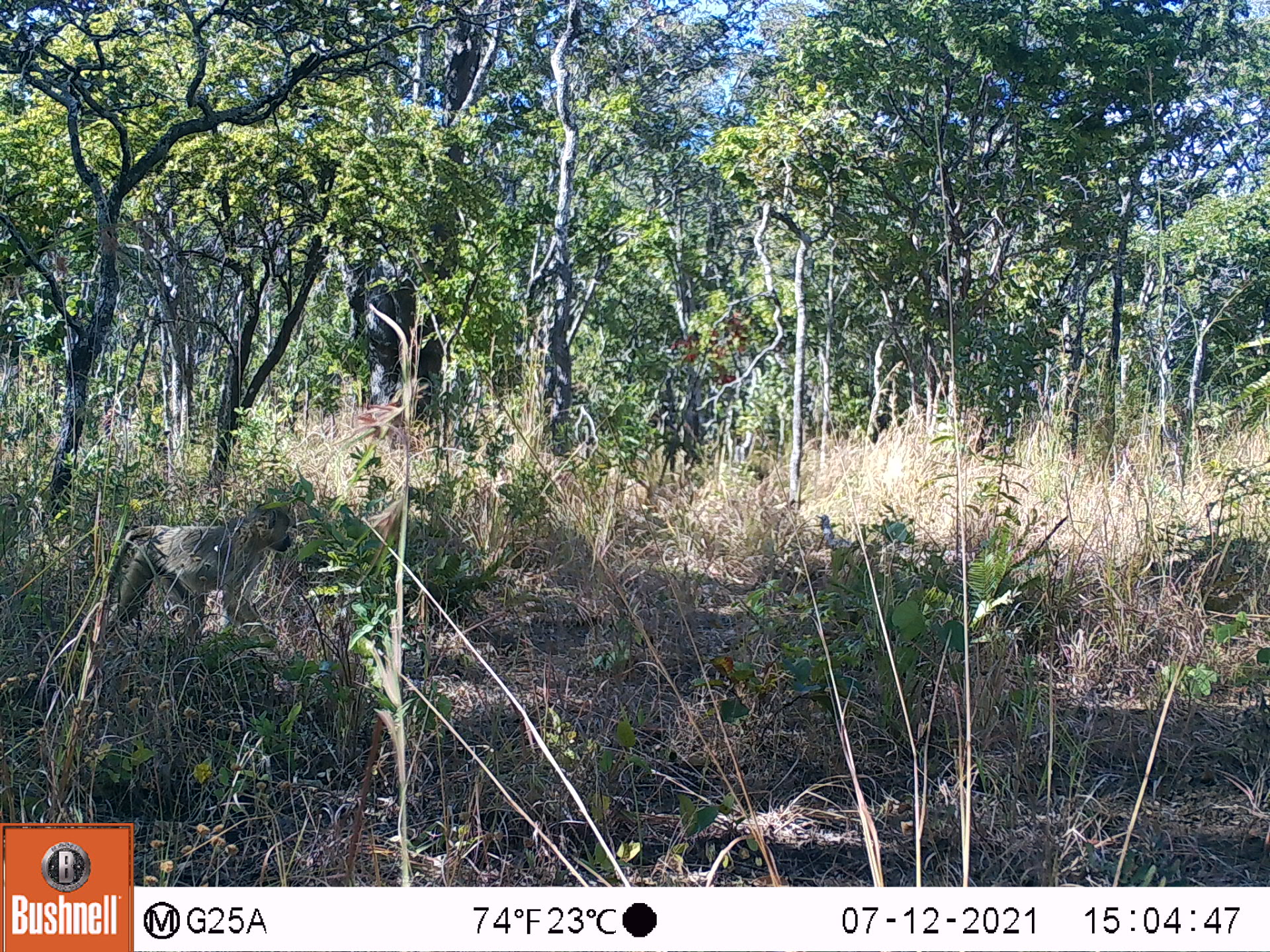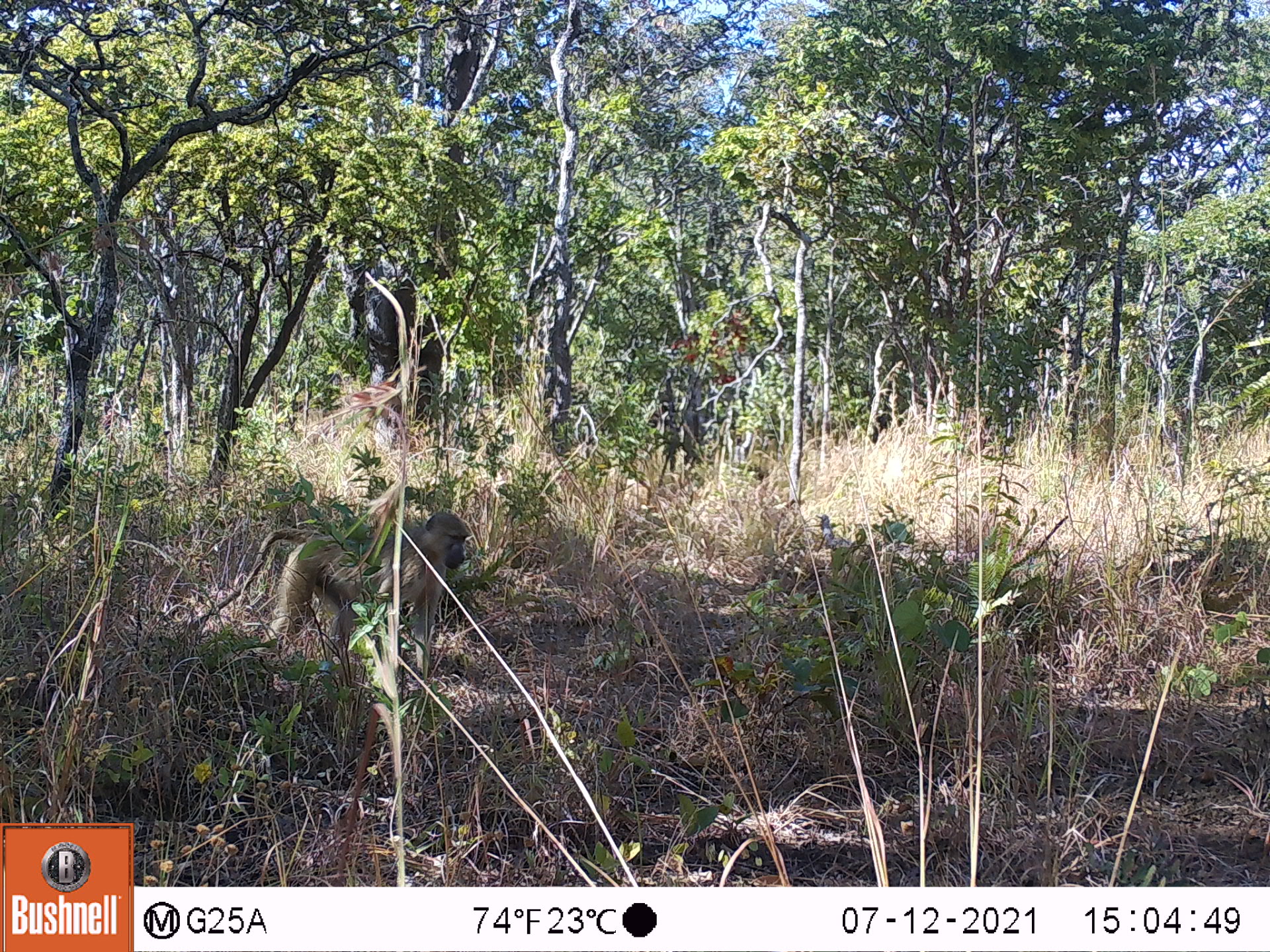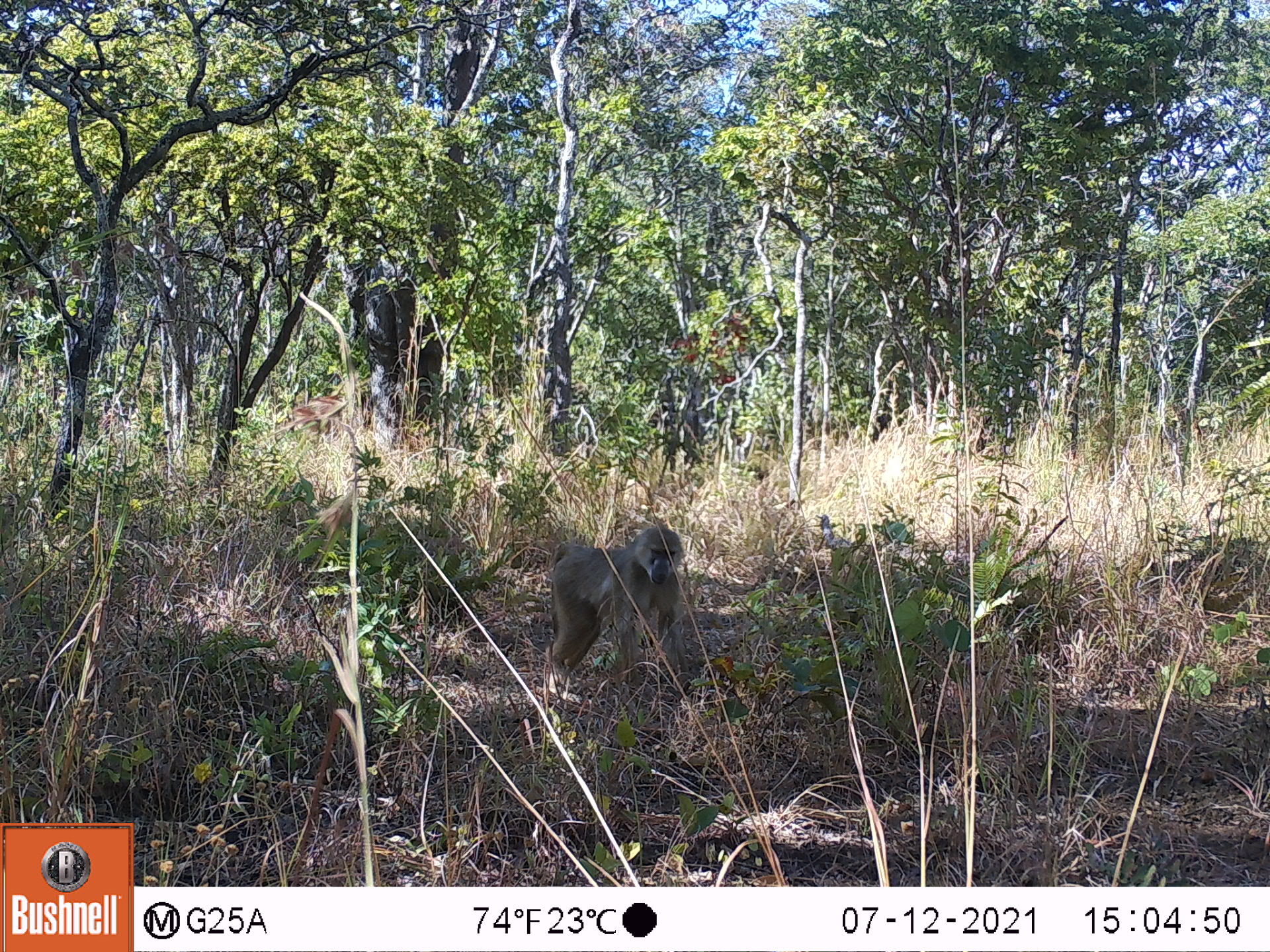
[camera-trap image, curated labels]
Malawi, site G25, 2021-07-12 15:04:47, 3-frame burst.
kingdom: Animalia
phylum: Chordata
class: Mammalia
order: Primates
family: Cercopithecidae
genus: Papio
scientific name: Papio cynocephalus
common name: yellow baboon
Yellow baboon (Papio cynocephalus), count 1.